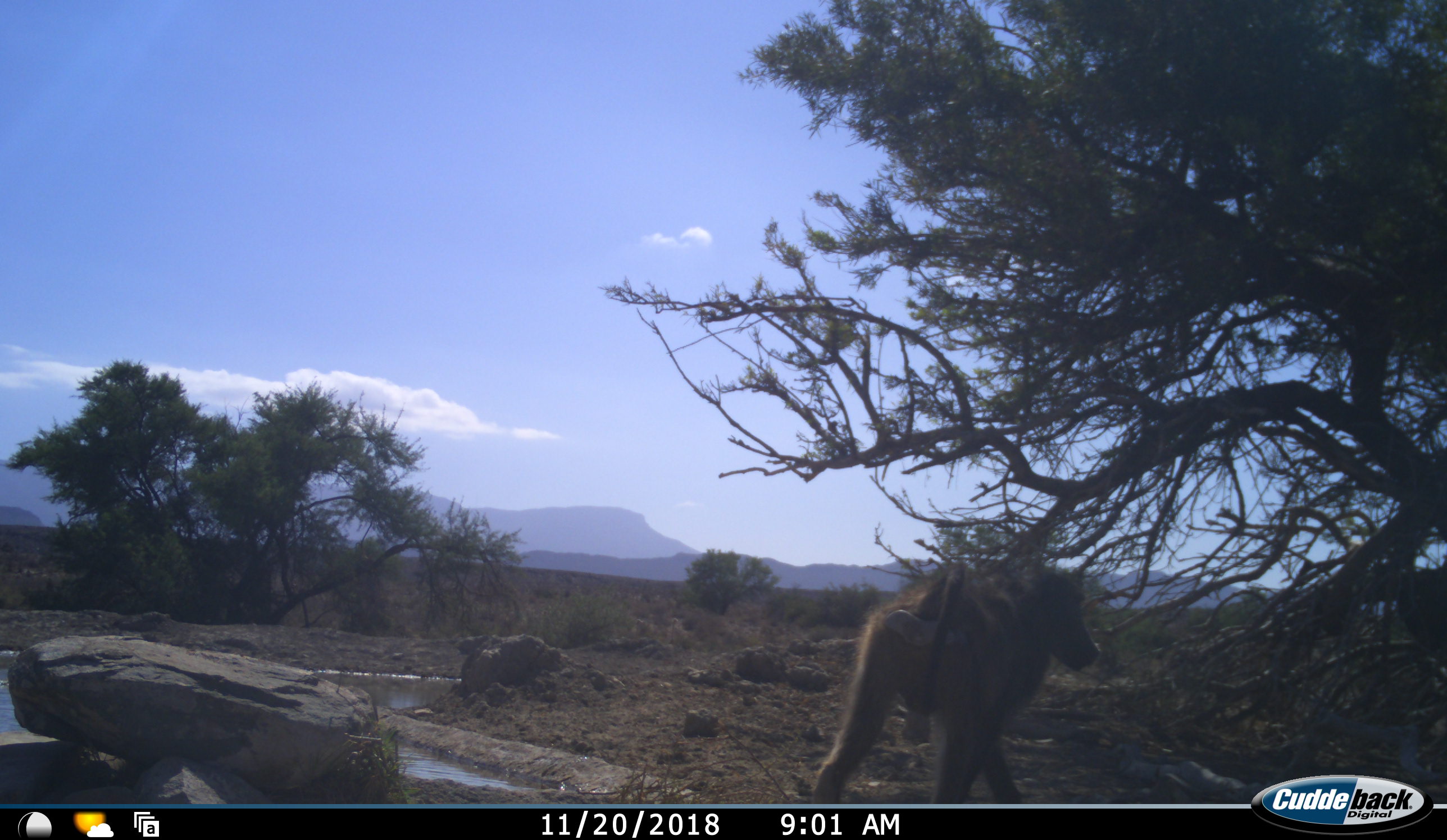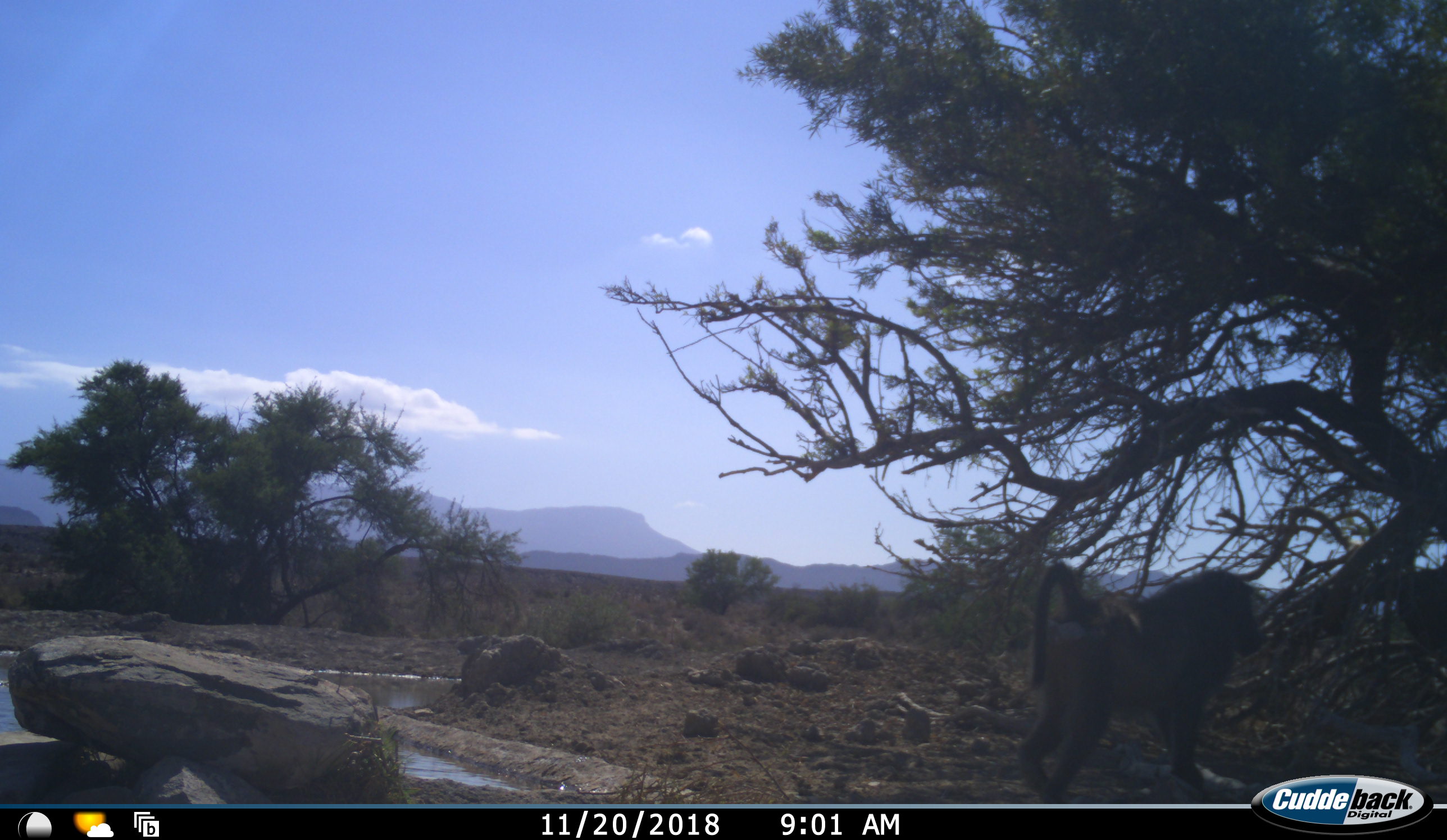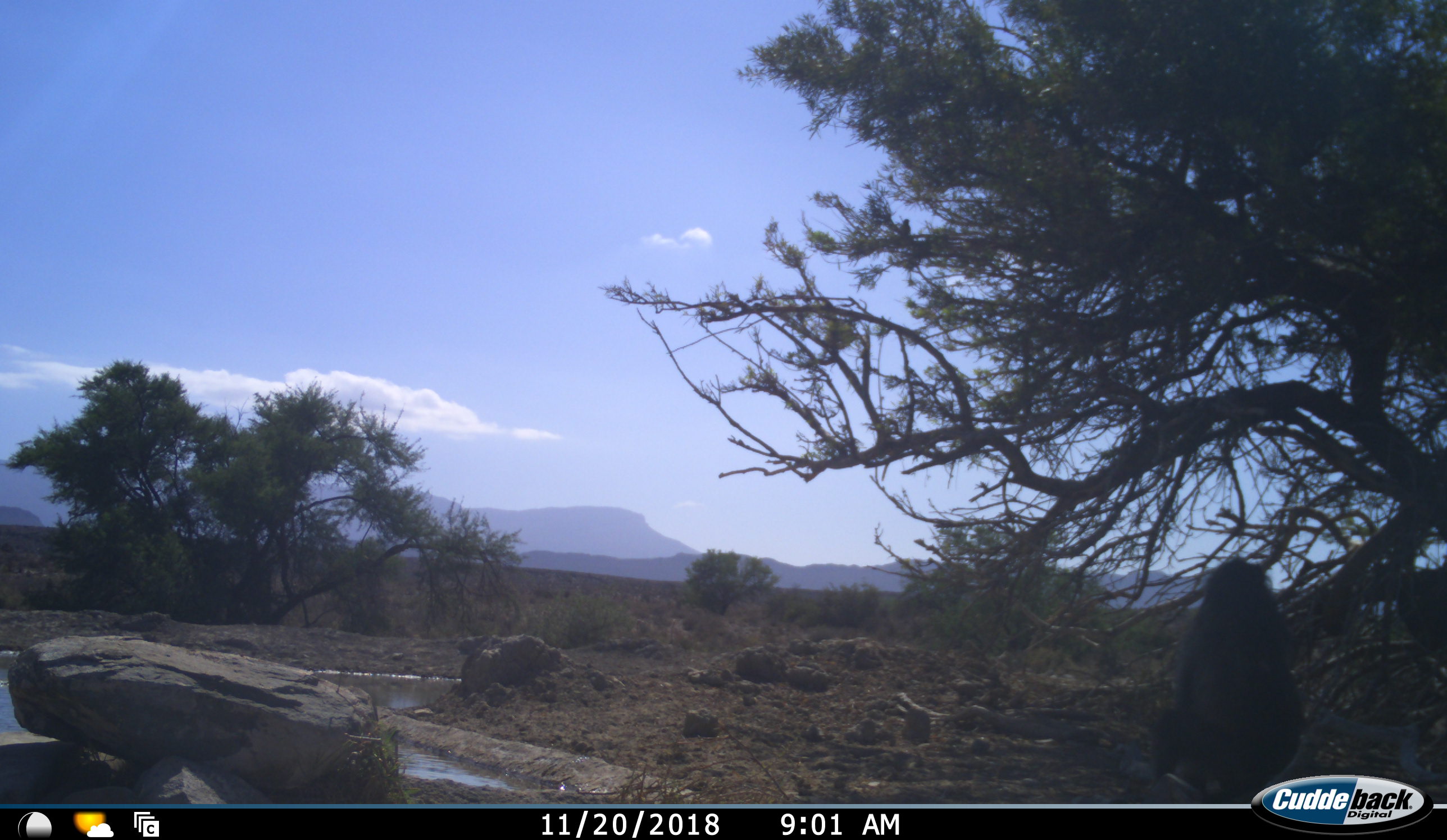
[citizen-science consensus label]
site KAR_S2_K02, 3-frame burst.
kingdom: Animalia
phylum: Chordata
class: Mammalia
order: Primates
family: Cercopithecidae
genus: Papio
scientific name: Papio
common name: baboon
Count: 1.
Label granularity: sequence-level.